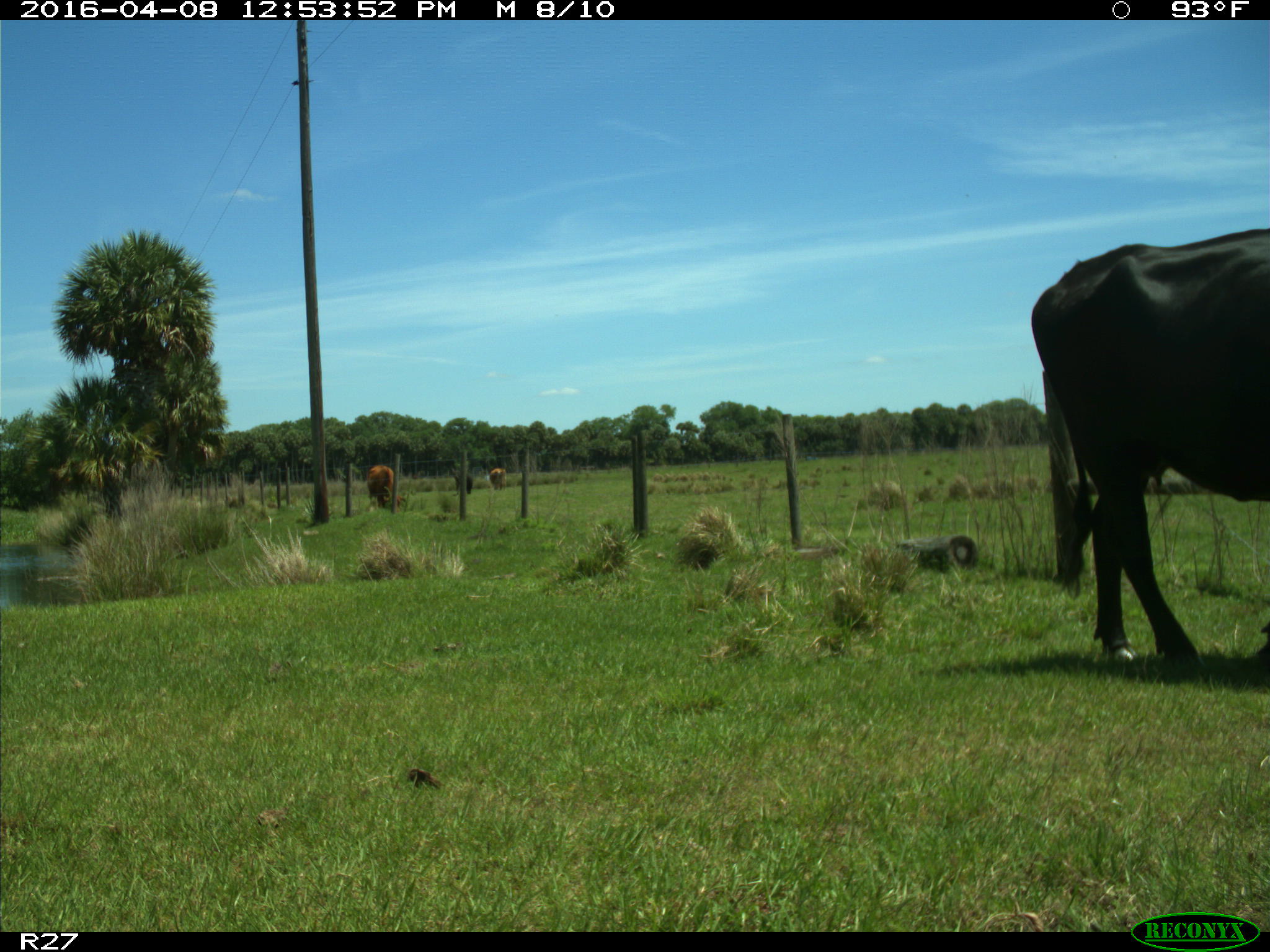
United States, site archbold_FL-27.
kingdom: Animalia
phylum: Chordata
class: Mammalia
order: Artiodactyla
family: Bovidae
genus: Bos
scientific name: Bos taurus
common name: domestic cow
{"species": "Bos taurus (domestic cow)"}